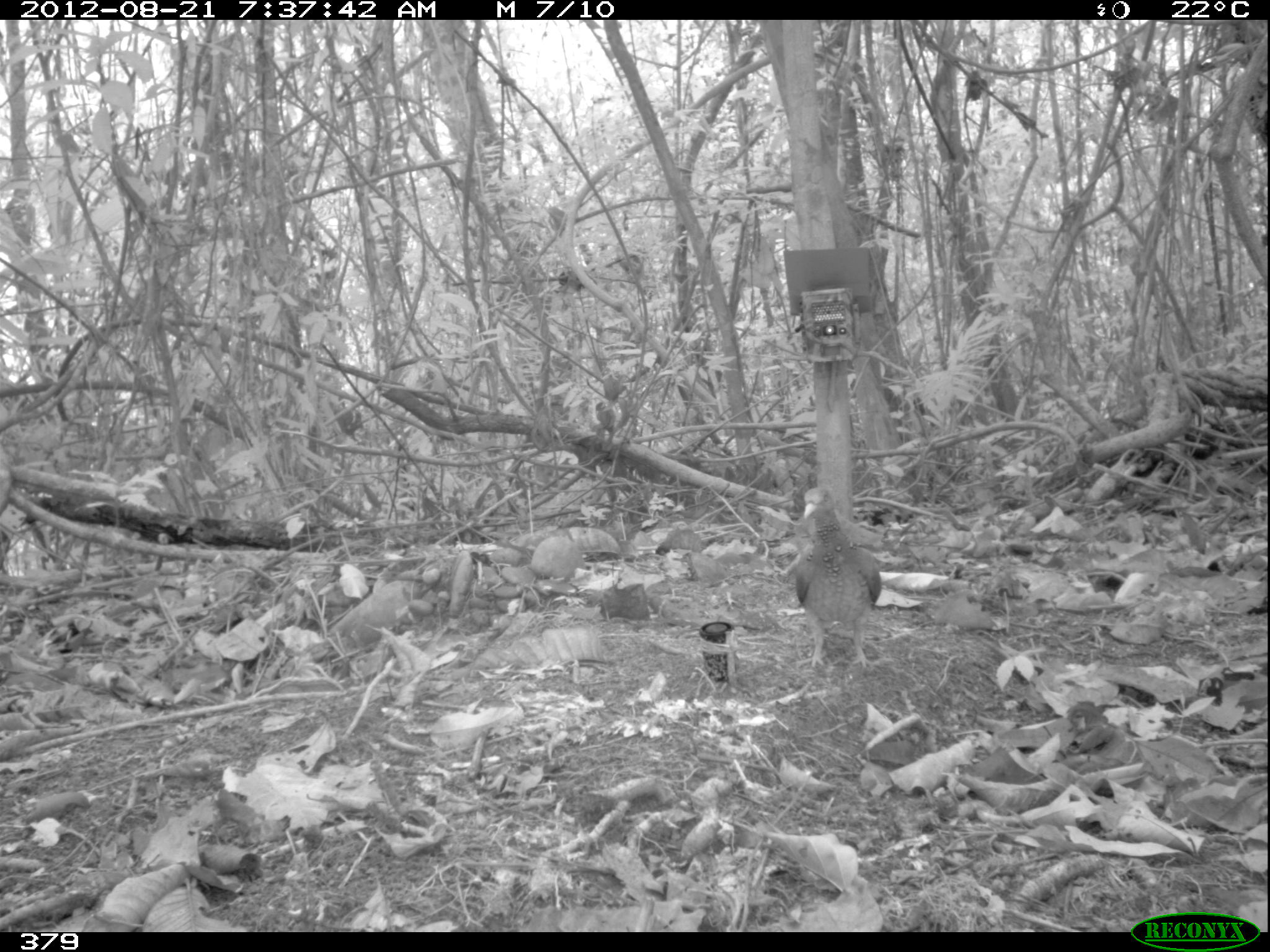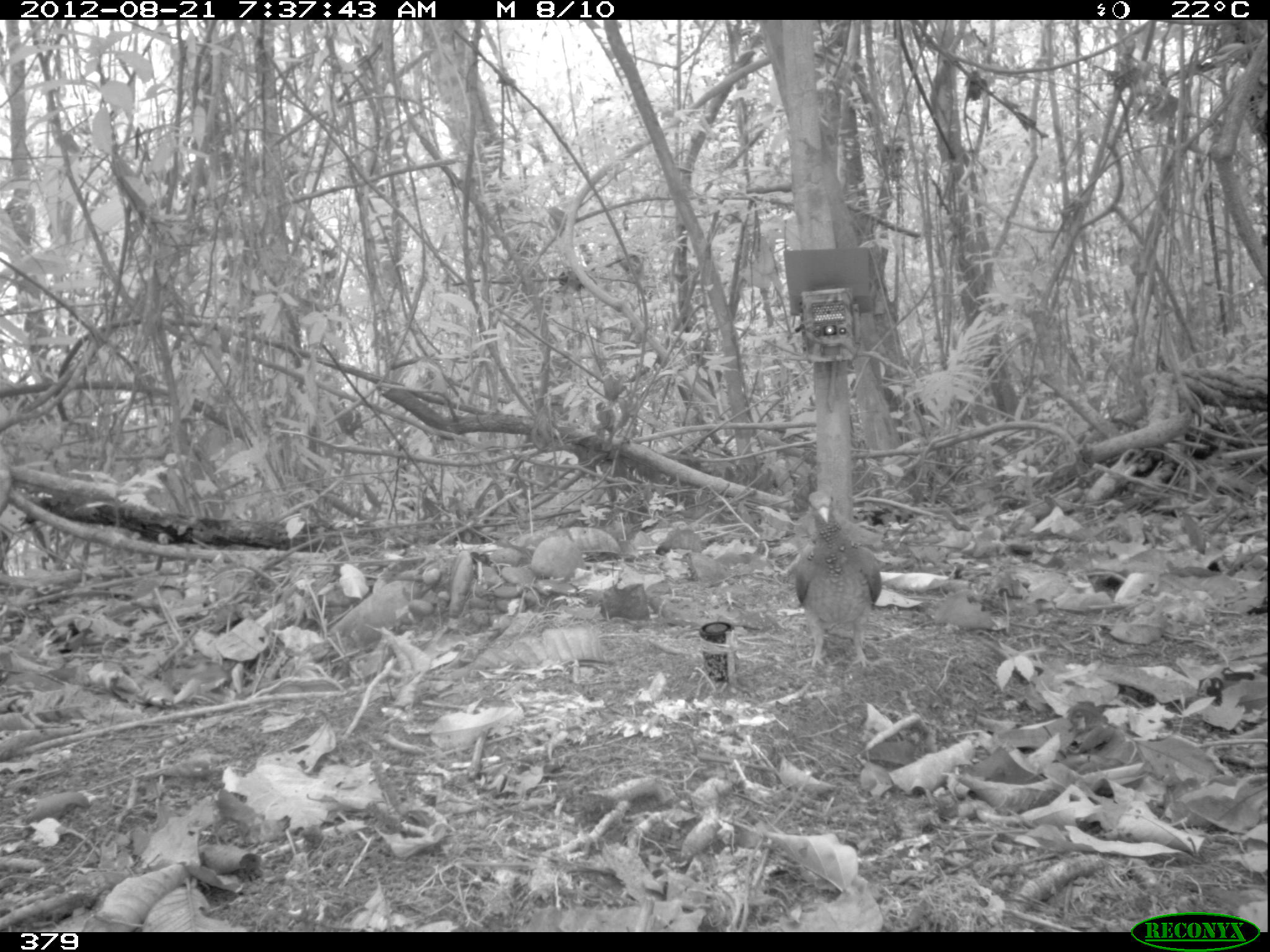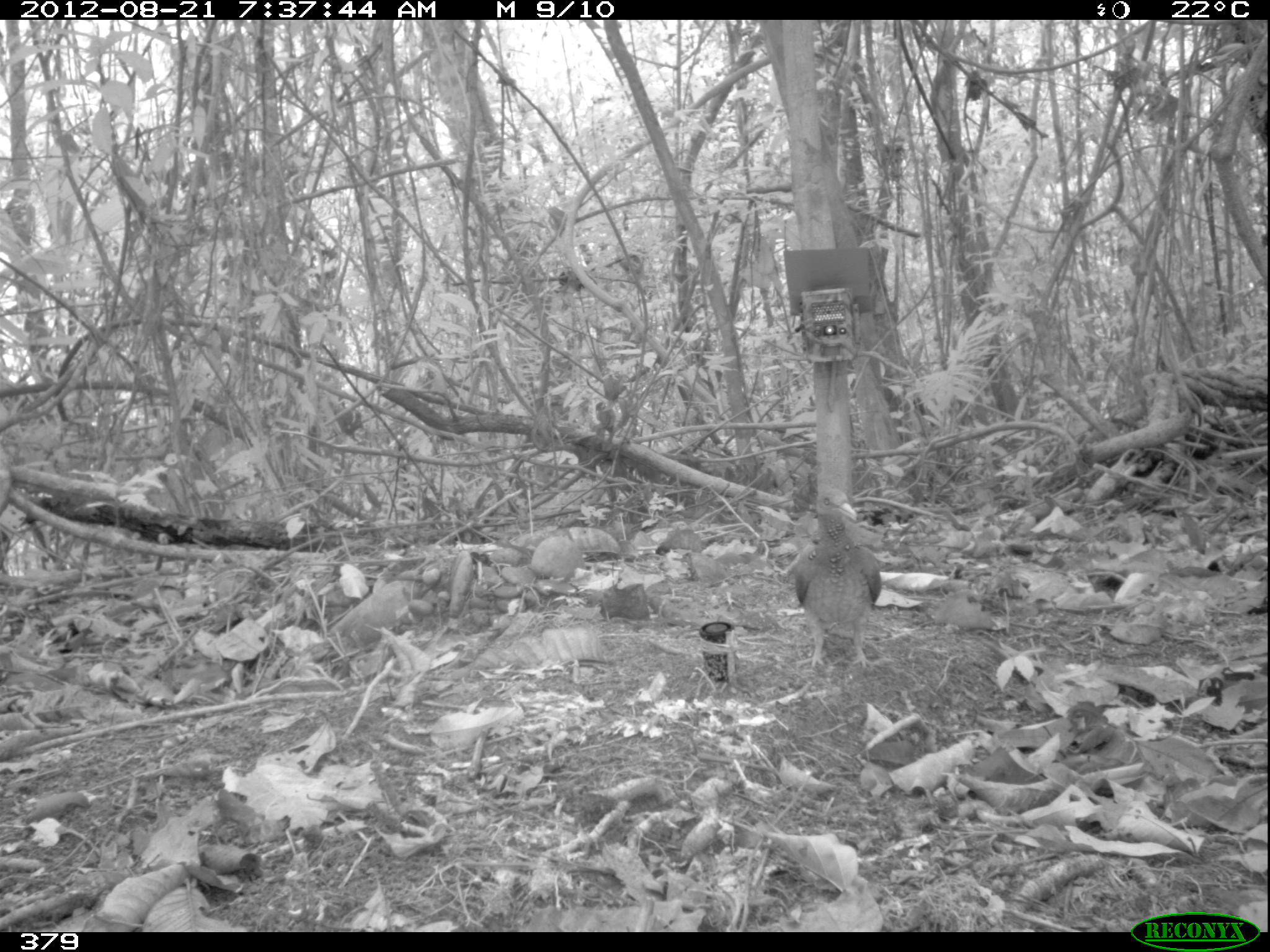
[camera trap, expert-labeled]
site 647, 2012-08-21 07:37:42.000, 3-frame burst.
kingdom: Animalia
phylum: Chordata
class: Aves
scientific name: Aves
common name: bird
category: unknown bird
Unknown bird (bird) (Aves).